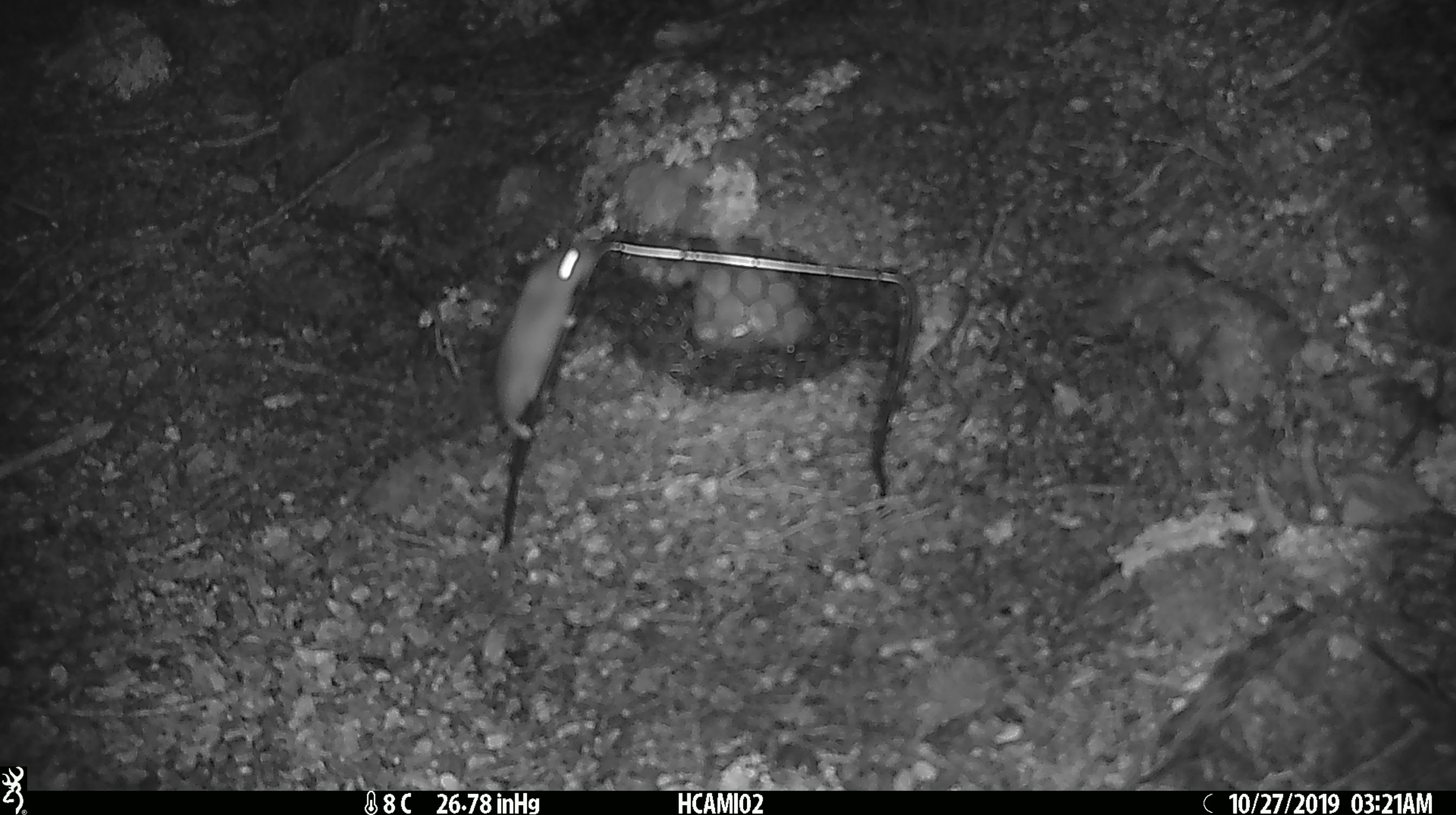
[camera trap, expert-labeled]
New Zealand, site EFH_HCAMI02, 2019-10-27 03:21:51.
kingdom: Animalia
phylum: Chordata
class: Mammalia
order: Rodentia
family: Muridae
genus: Mus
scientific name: Mus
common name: mouse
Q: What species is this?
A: Mouse (Mus).